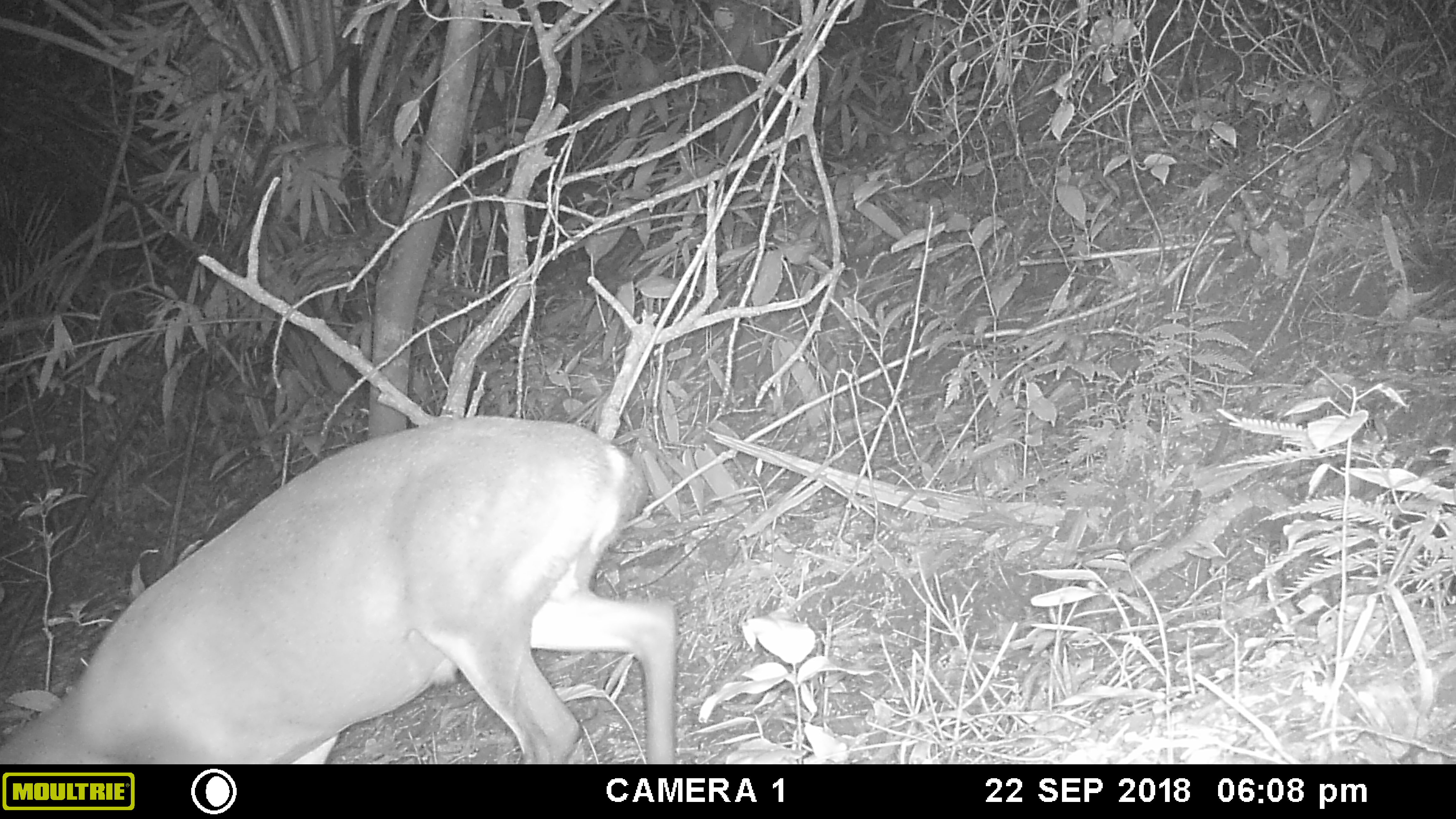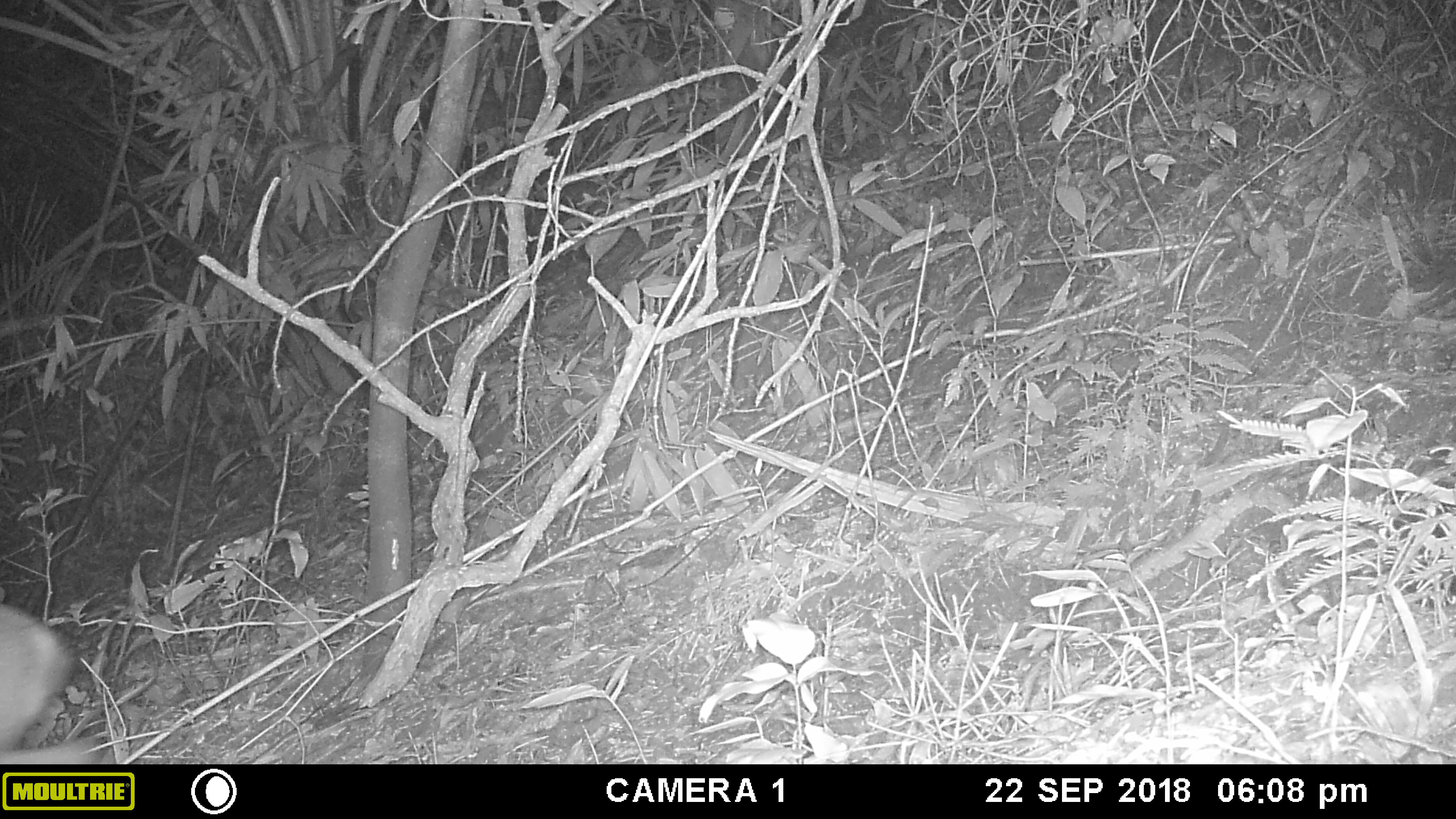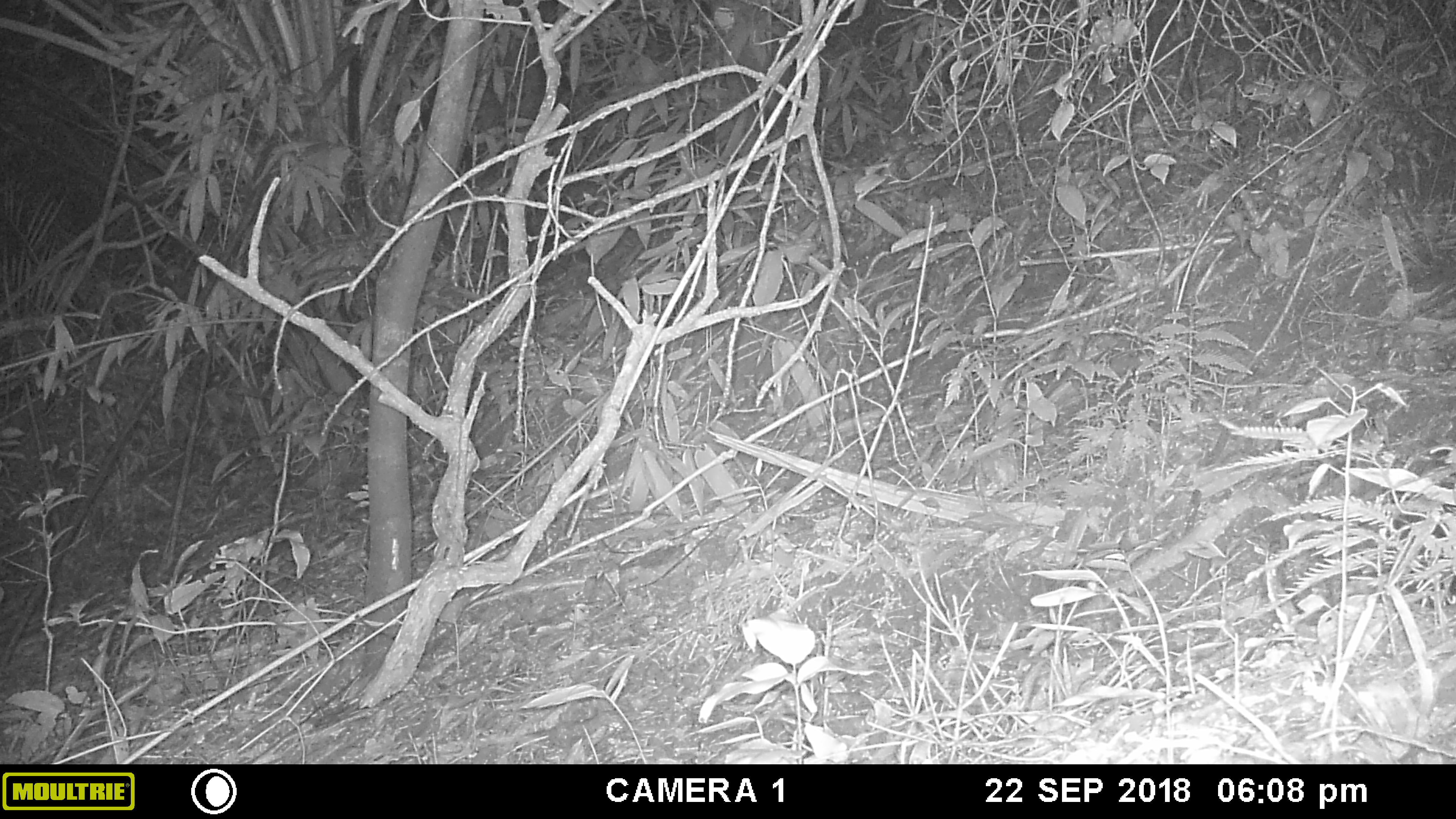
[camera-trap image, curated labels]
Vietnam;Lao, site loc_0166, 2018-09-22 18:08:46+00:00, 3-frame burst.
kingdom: Animalia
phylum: Chordata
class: Mammalia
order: Artiodactyla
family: Cervidae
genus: Muntiacus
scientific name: Muntiacus vuquangensis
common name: large-antlered muntjac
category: large antlered muntjac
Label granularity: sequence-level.